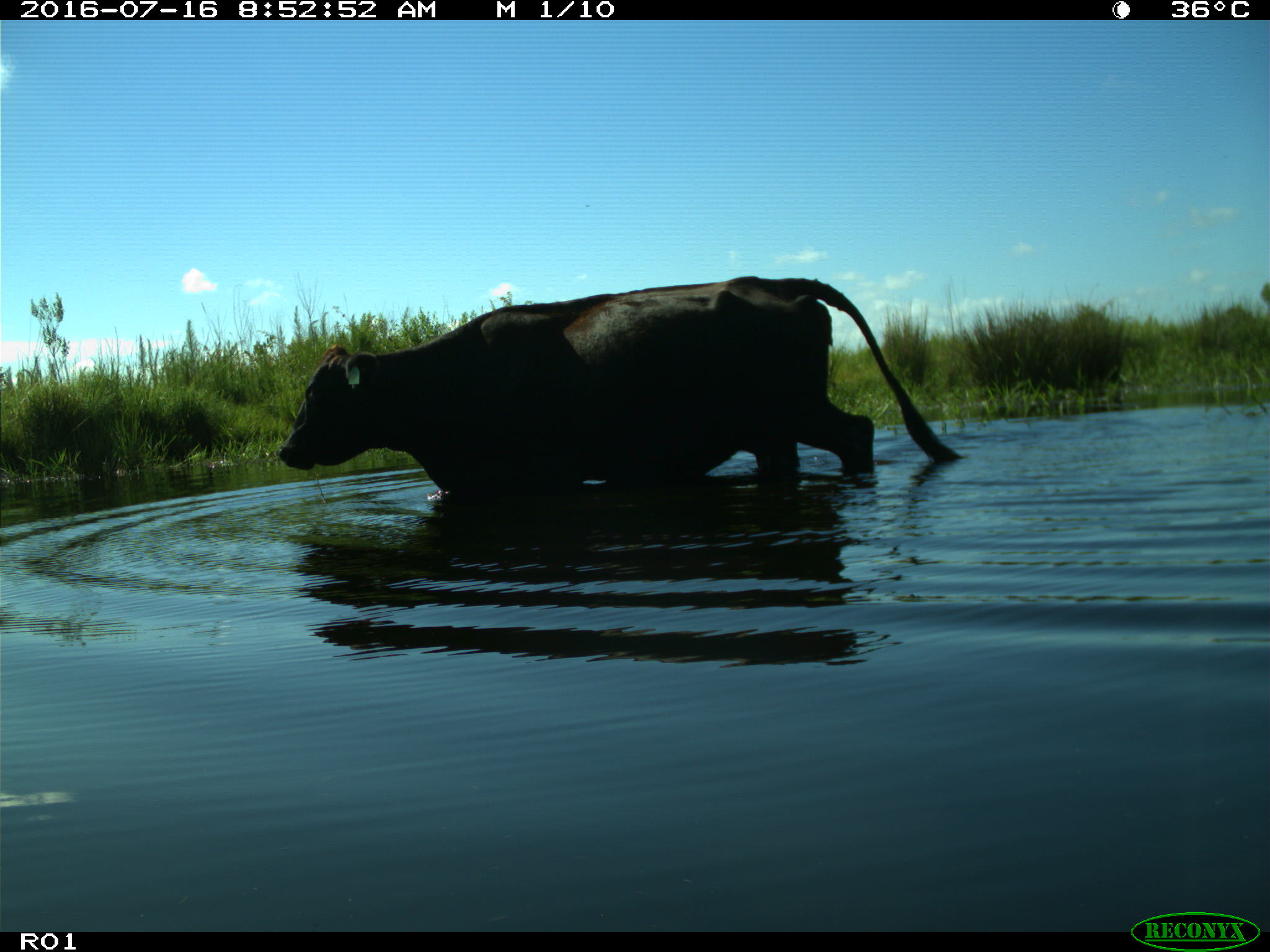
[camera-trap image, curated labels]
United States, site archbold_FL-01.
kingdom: Animalia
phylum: Chordata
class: Mammalia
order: Artiodactyla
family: Bovidae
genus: Bos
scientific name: Bos taurus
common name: domestic cow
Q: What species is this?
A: Bos taurus (domestic cow).